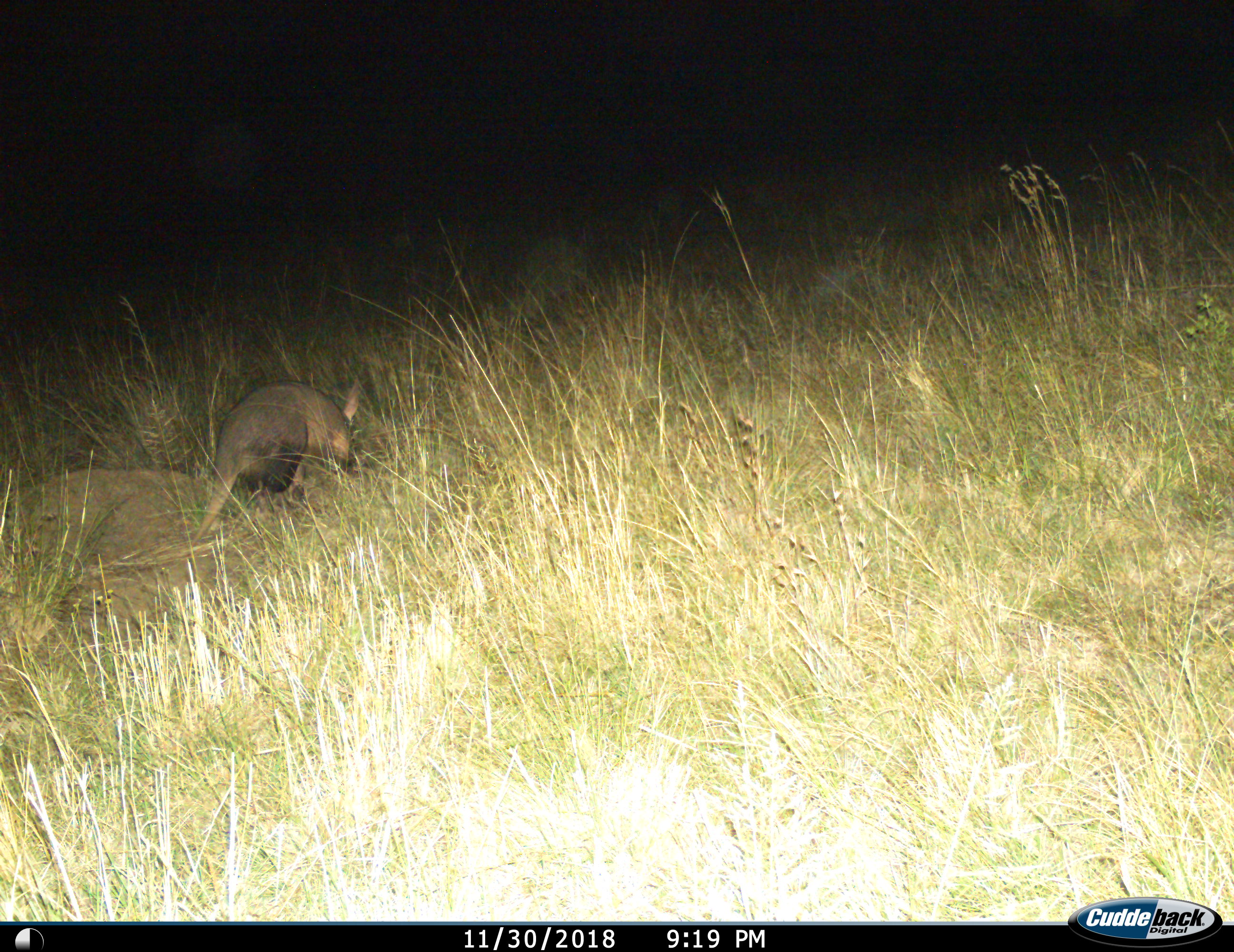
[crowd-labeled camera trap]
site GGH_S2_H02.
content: unidentified animal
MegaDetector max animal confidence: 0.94